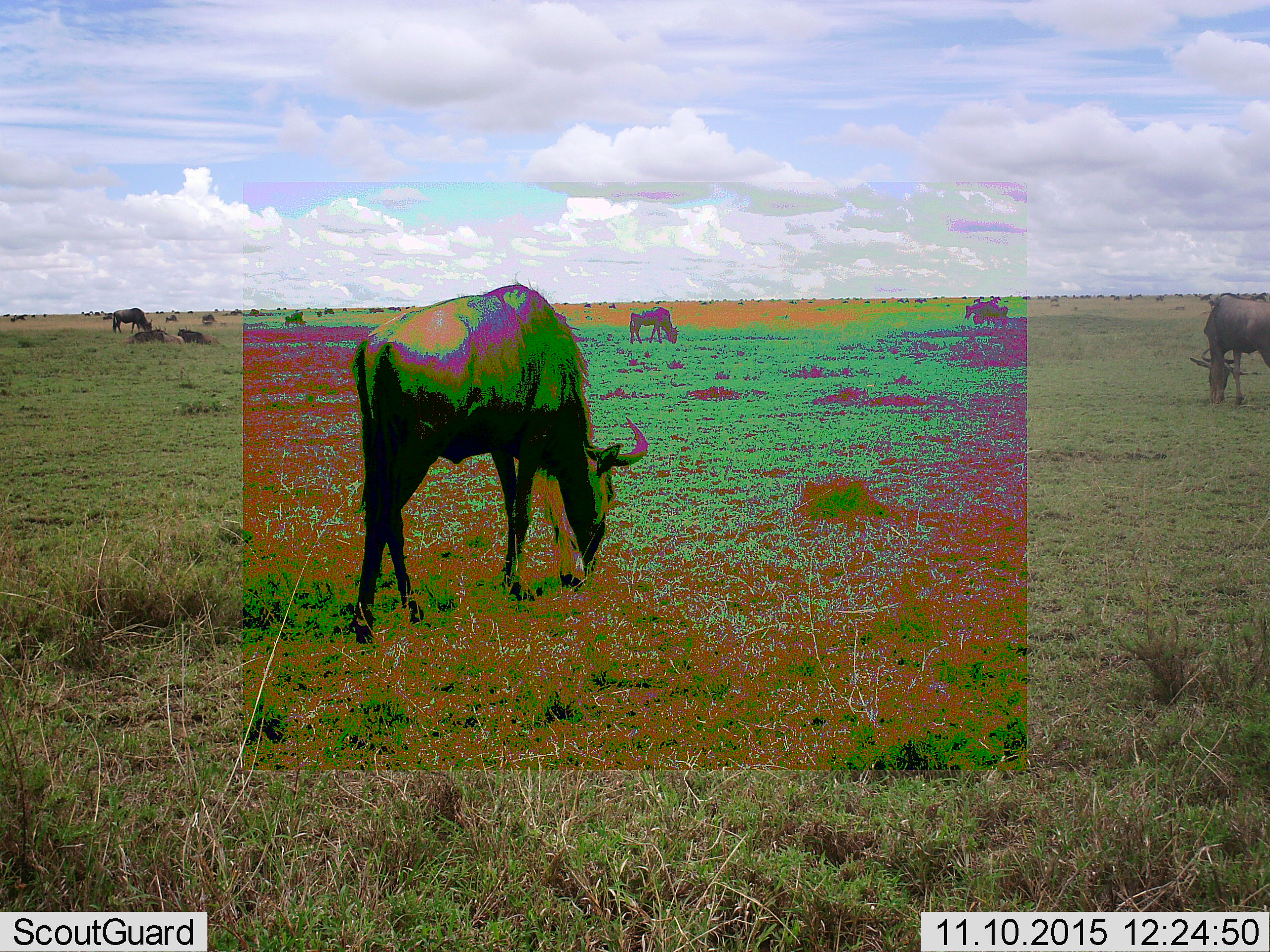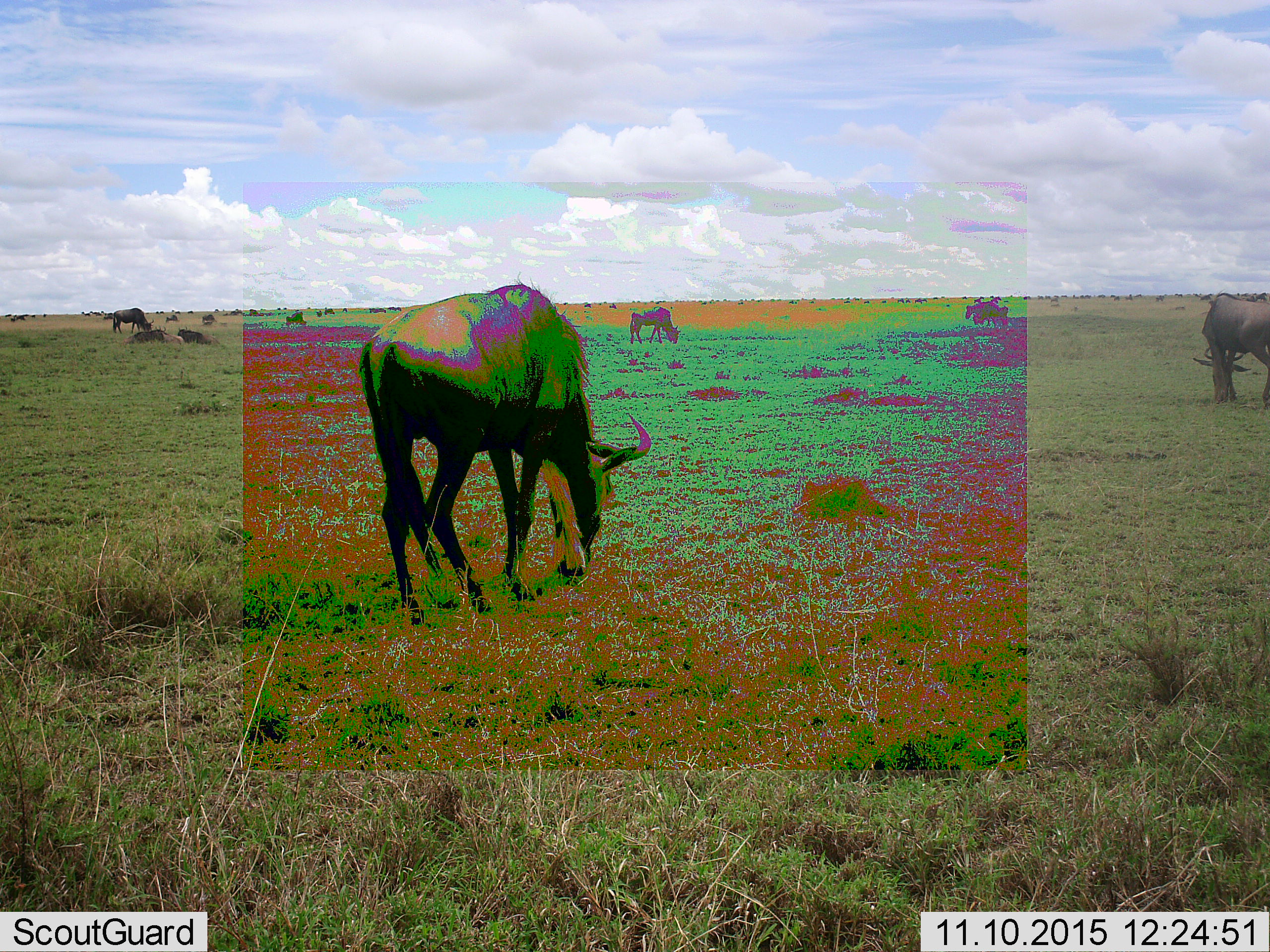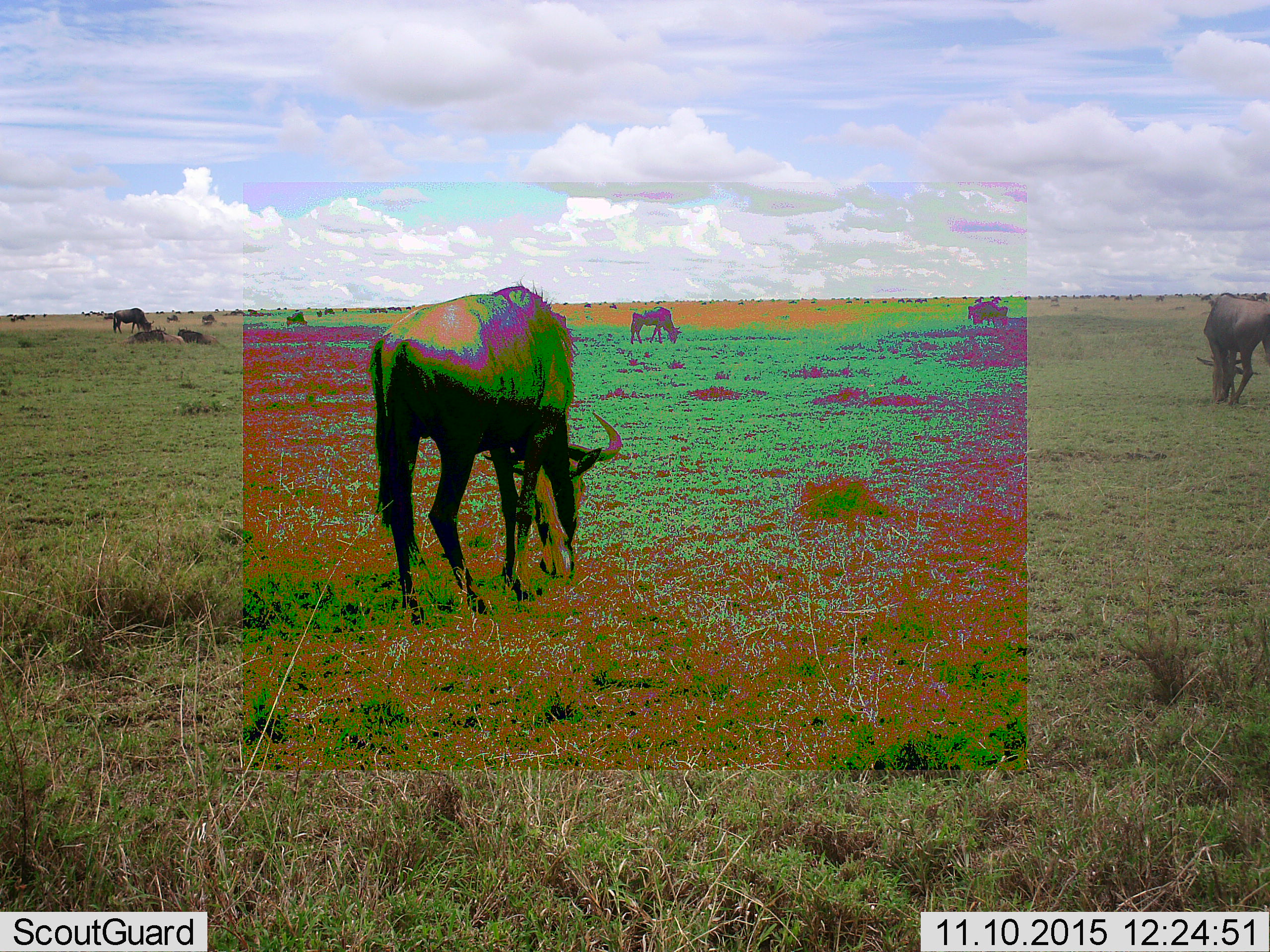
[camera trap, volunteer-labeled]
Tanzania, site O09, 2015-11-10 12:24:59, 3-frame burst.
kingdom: Animalia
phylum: Chordata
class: Mammalia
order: Artiodactyla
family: Bovidae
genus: Connochaetes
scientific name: Connochaetes taurinus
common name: blue wildebeest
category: wildebeest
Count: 9.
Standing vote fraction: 44%.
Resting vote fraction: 44%.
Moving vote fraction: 22%.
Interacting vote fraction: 0%.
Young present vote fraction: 22%.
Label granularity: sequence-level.